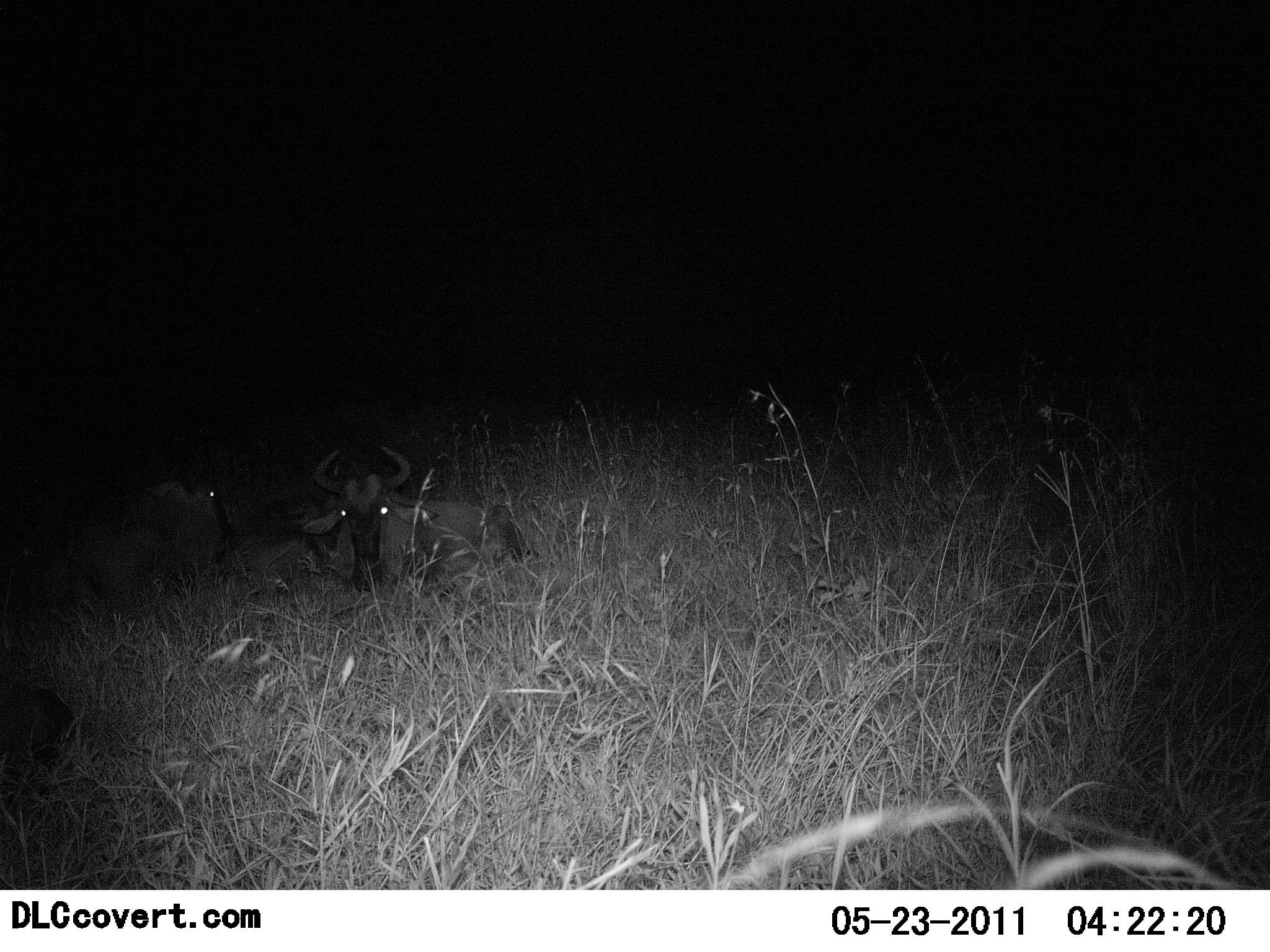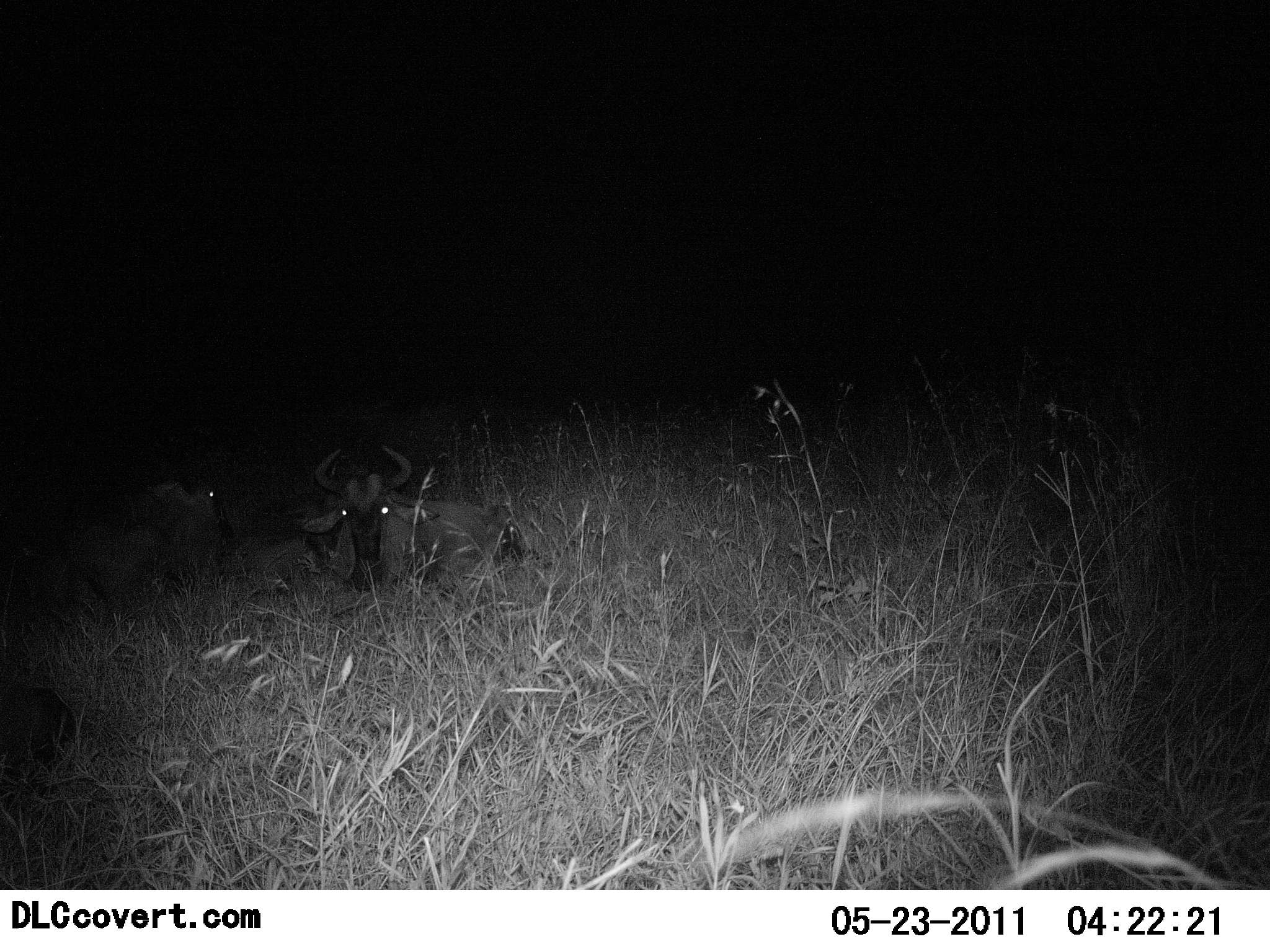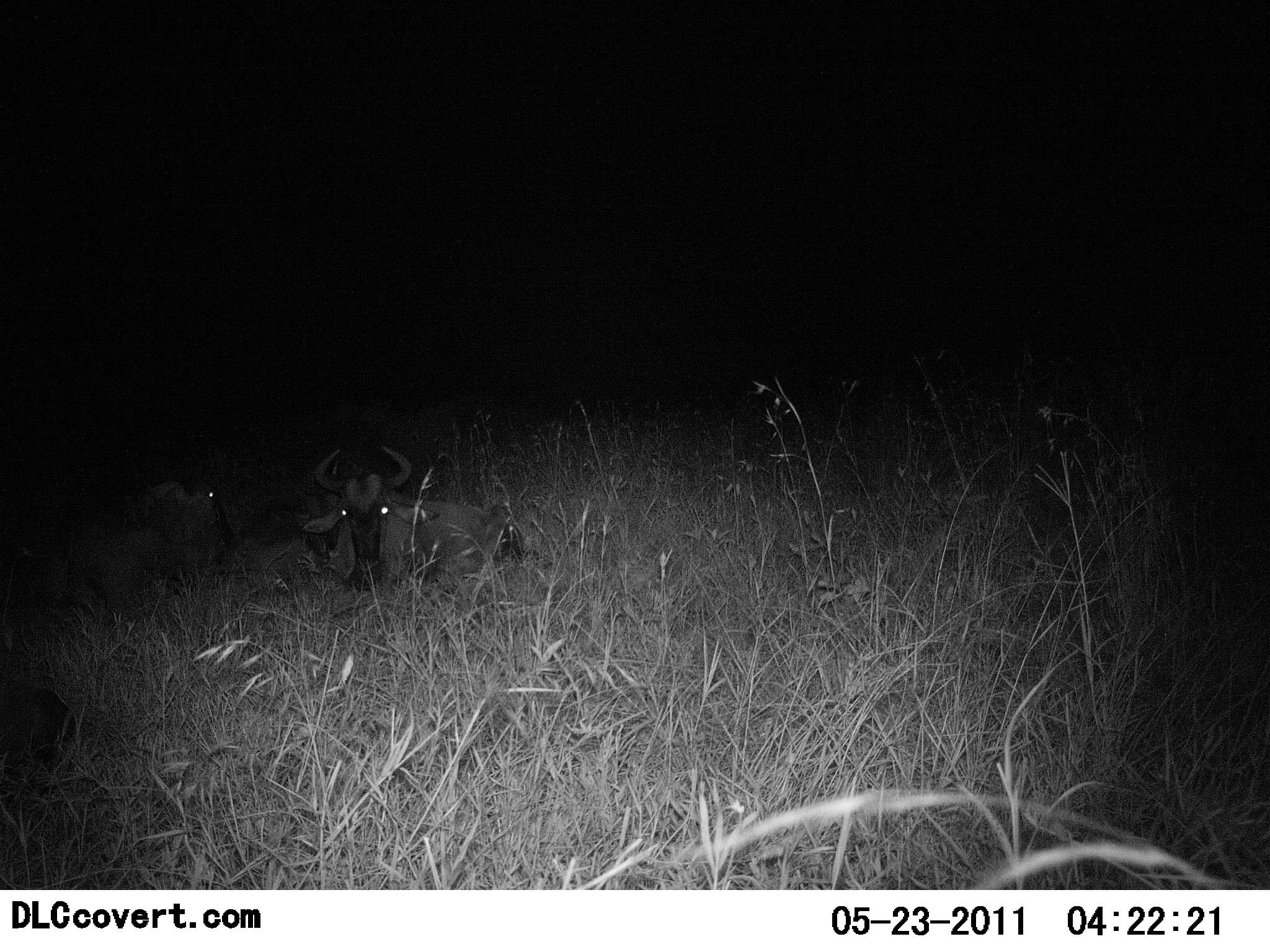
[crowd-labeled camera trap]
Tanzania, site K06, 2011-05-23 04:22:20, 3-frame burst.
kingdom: Animalia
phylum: Chordata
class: Mammalia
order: Artiodactyla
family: Bovidae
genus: Connochaetes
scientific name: Connochaetes taurinus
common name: blue wildebeest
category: wildebeest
Wildebeest (blue wildebeest) (Connochaetes taurinus), count 2. Behavior (volunteer vote fractions): standing 0%, resting 100%, moving 0%, interacting 0%. Young present (vote fraction): 0%. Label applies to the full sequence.